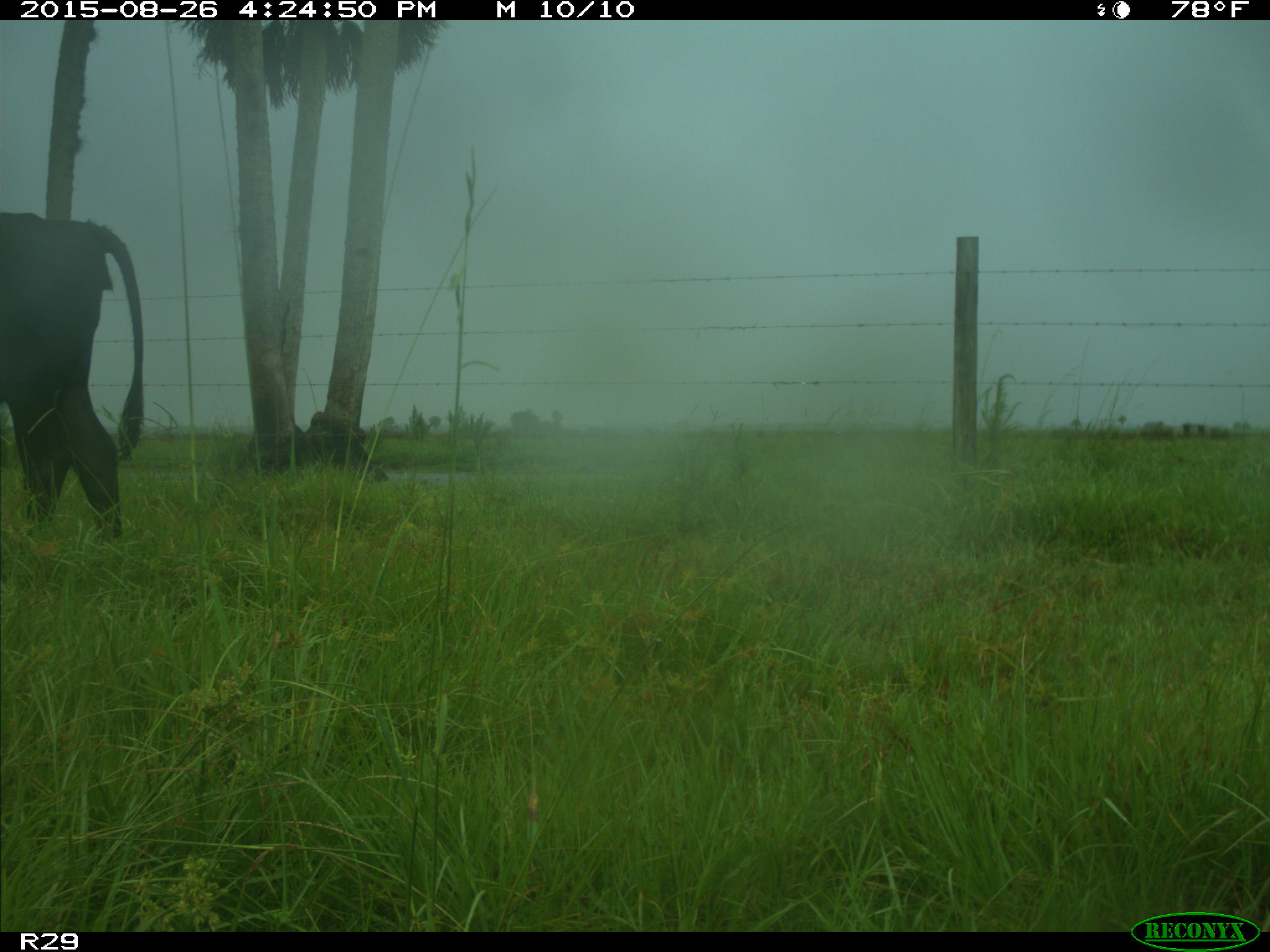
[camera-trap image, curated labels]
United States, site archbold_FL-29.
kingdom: Animalia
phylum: Chordata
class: Mammalia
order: Artiodactyla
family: Bovidae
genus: Bos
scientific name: Bos taurus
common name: domestic cow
Bos taurus (domestic cow).